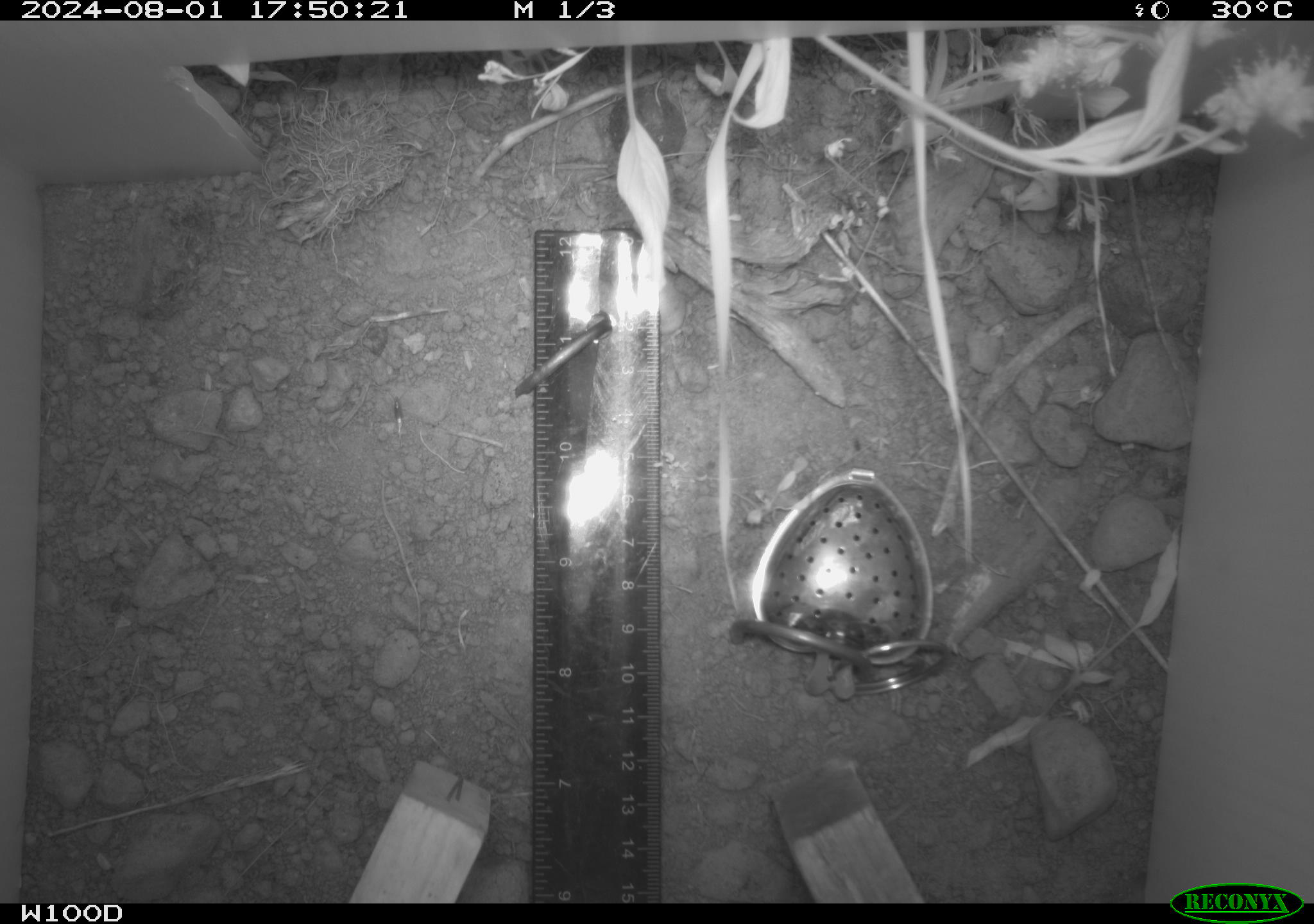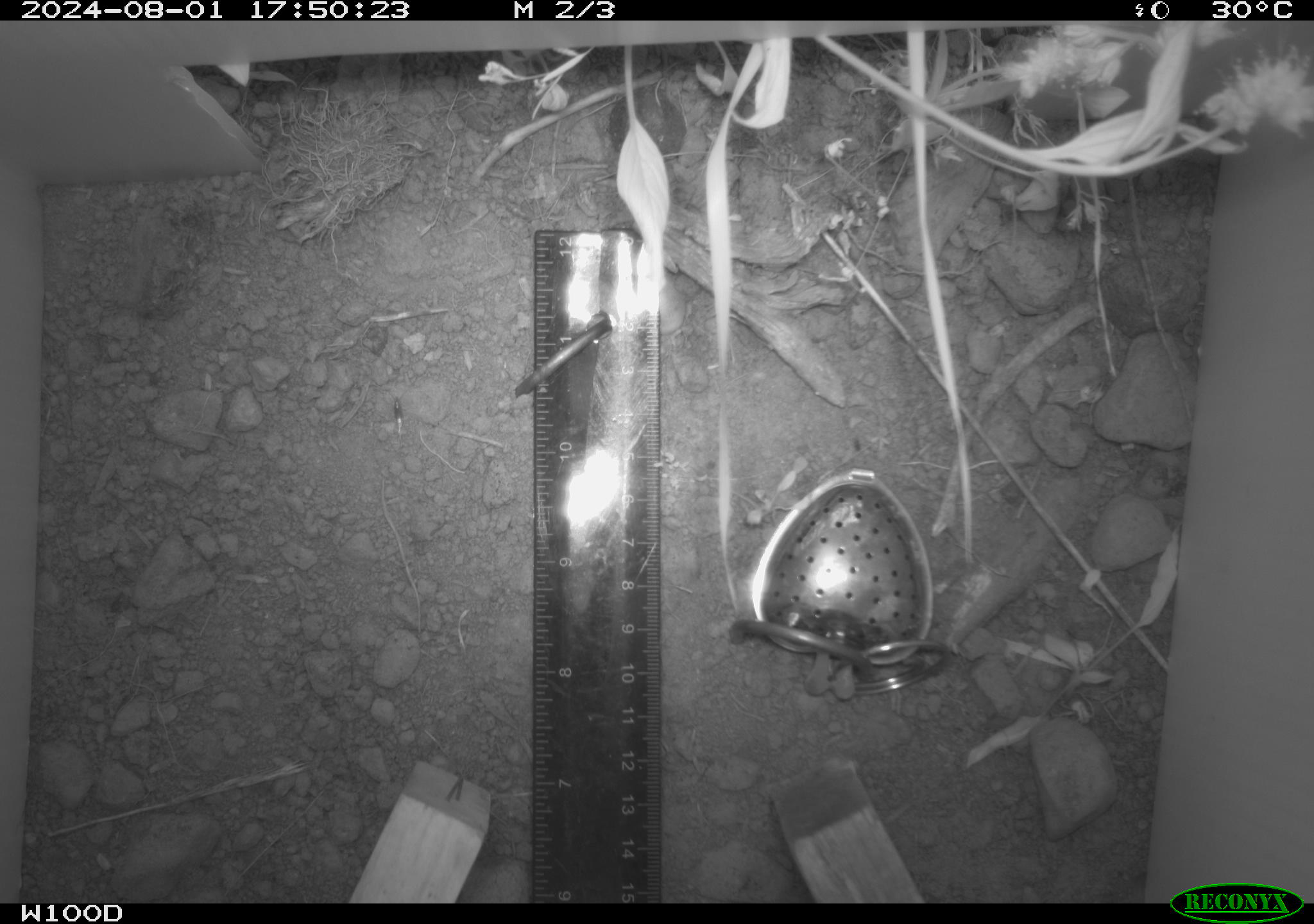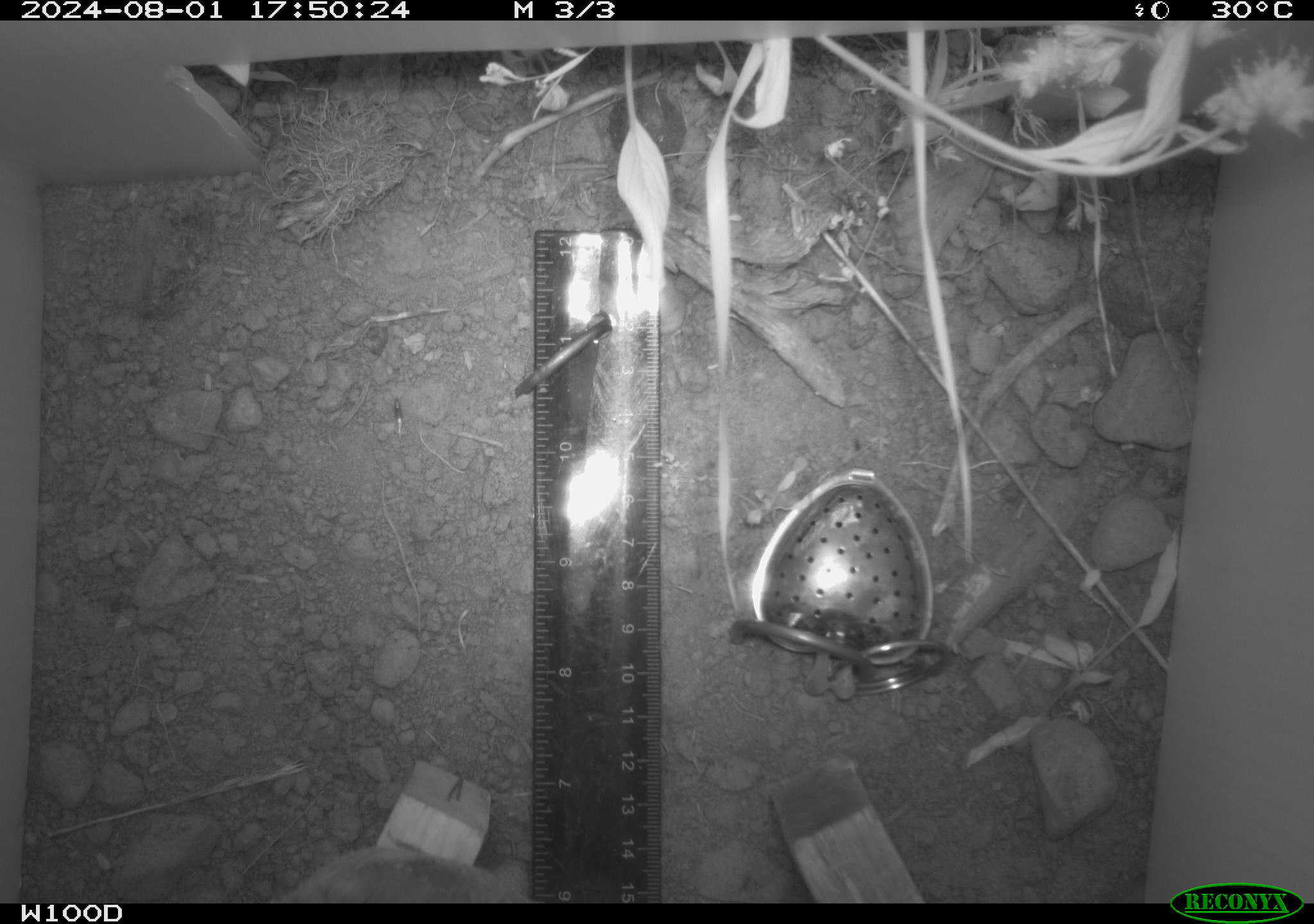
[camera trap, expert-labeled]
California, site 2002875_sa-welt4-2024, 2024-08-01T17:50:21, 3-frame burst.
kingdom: Animalia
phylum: Chordata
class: Mammalia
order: Rodentia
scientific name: Rodentia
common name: rodent